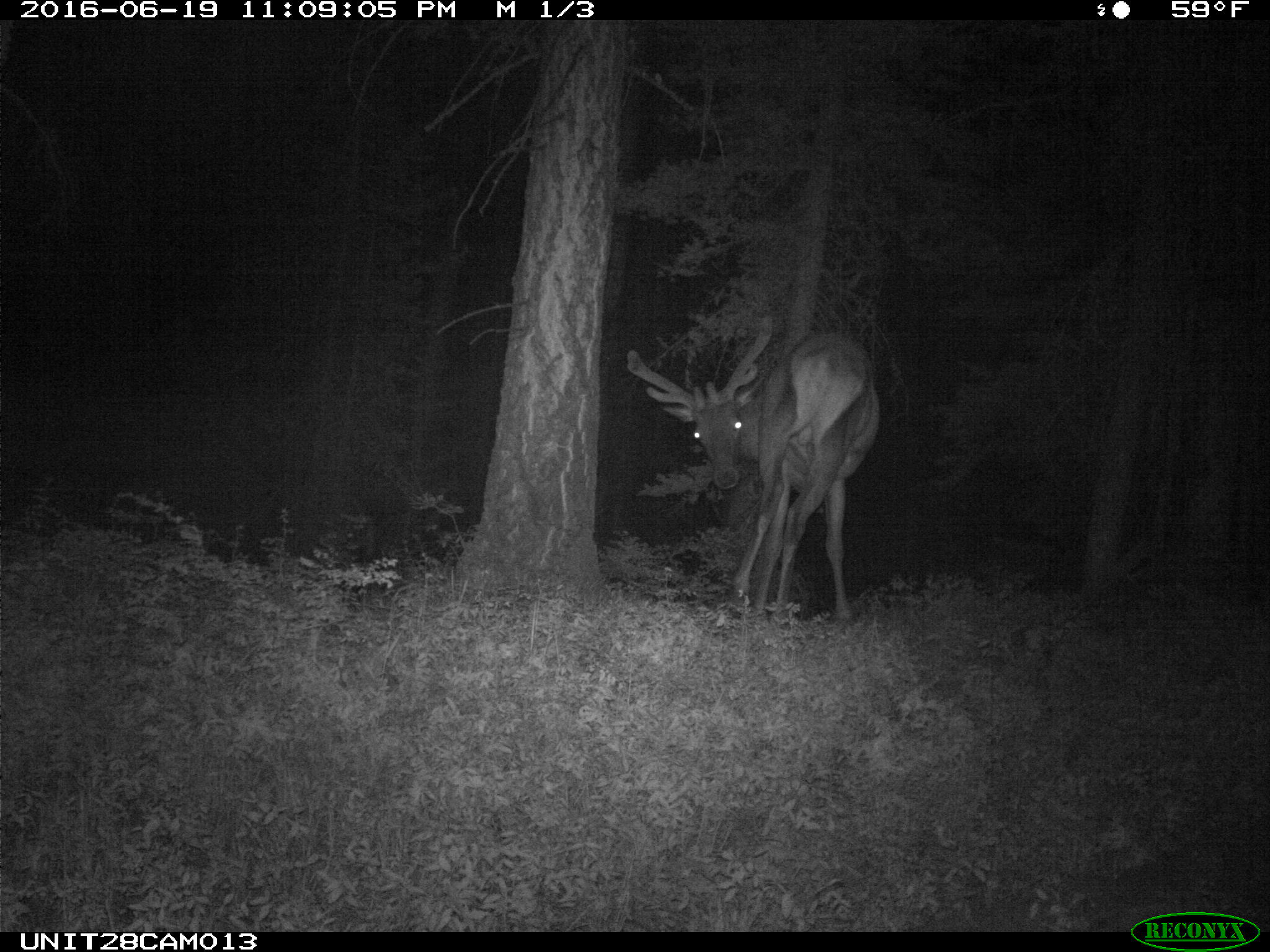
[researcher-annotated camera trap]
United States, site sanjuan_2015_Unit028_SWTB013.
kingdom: Animalia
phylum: Chordata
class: Mammalia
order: Artiodactyla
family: Cervidae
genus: Cervus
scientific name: Cervus elaphus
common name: red deer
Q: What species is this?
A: Cervus elaphus (red deer).